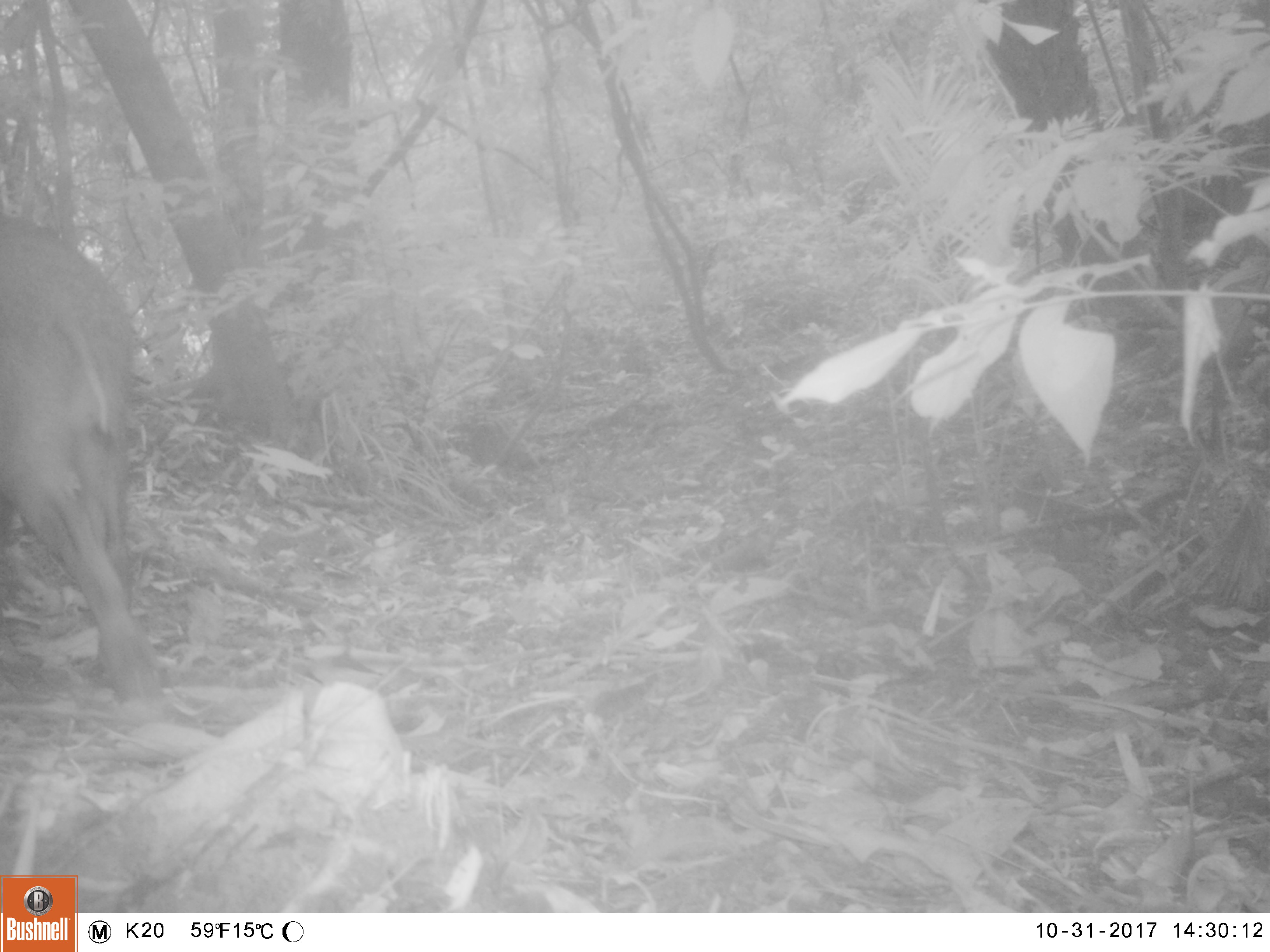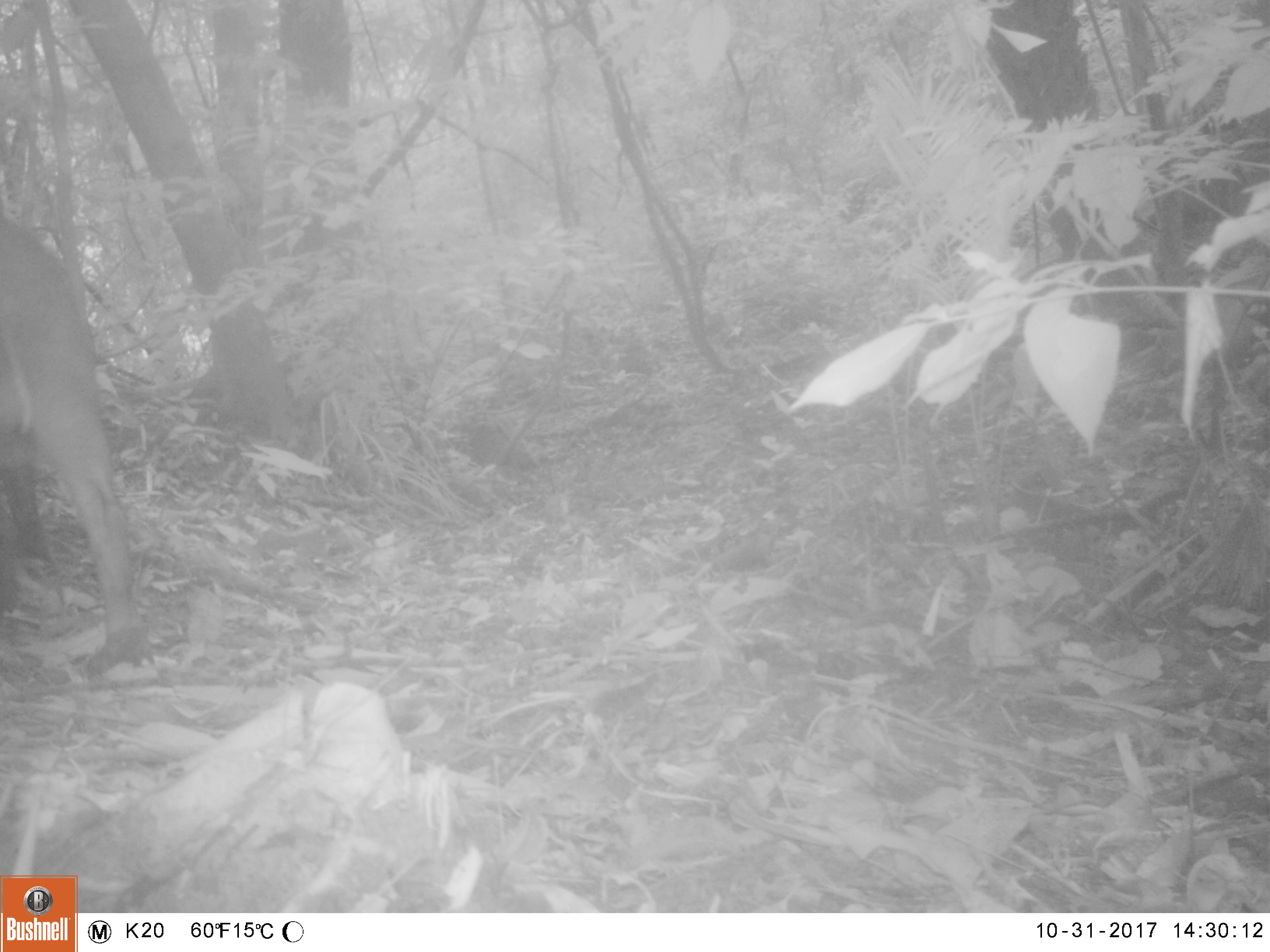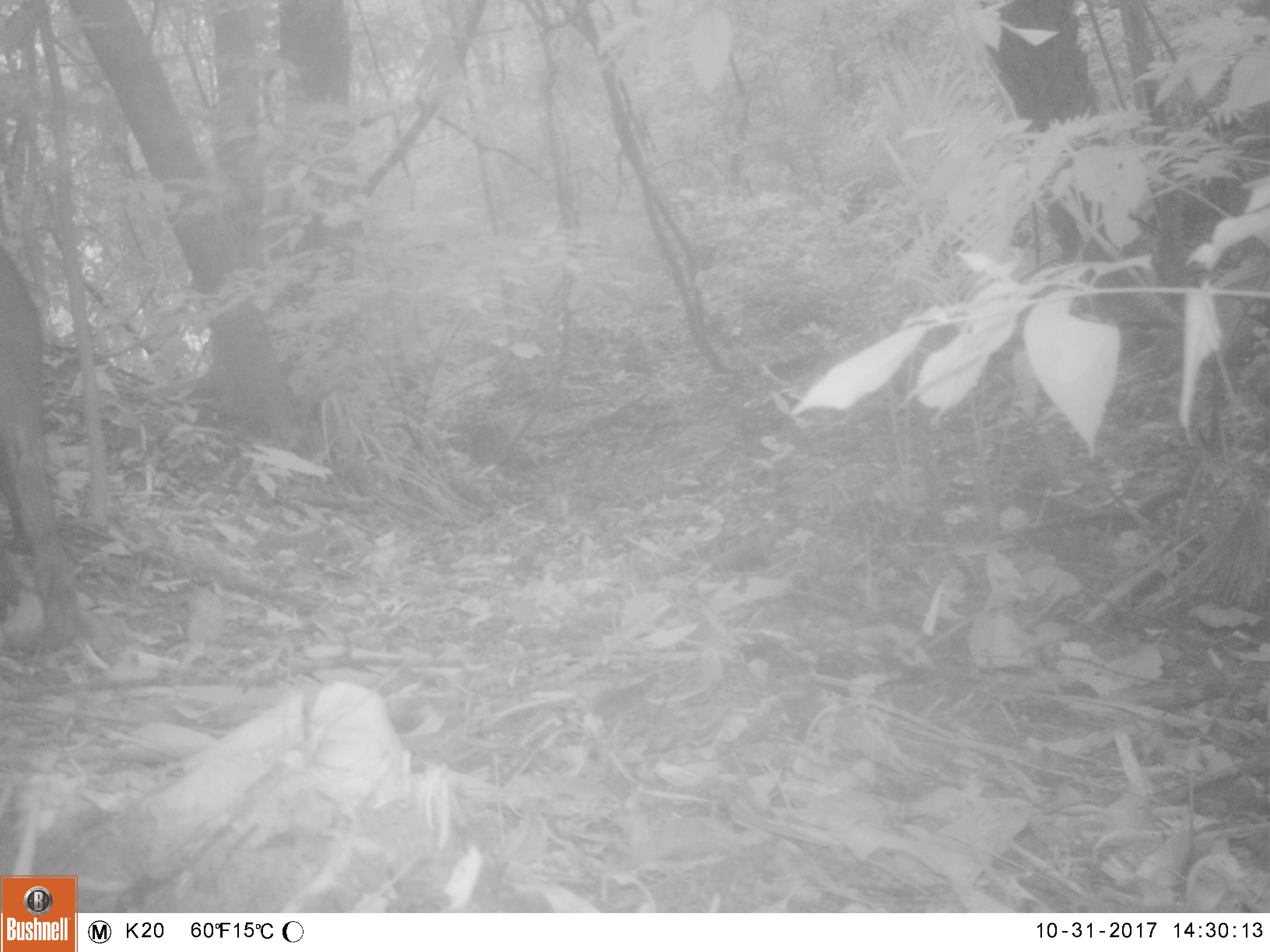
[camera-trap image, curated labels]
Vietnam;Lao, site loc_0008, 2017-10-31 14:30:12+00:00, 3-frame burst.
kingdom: Animalia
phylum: Chordata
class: Mammalia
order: Artiodactyla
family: Suidae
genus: Sus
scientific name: Sus scrofa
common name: eurasian wild pig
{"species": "eurasian wild pig (Sus scrofa)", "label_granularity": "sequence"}